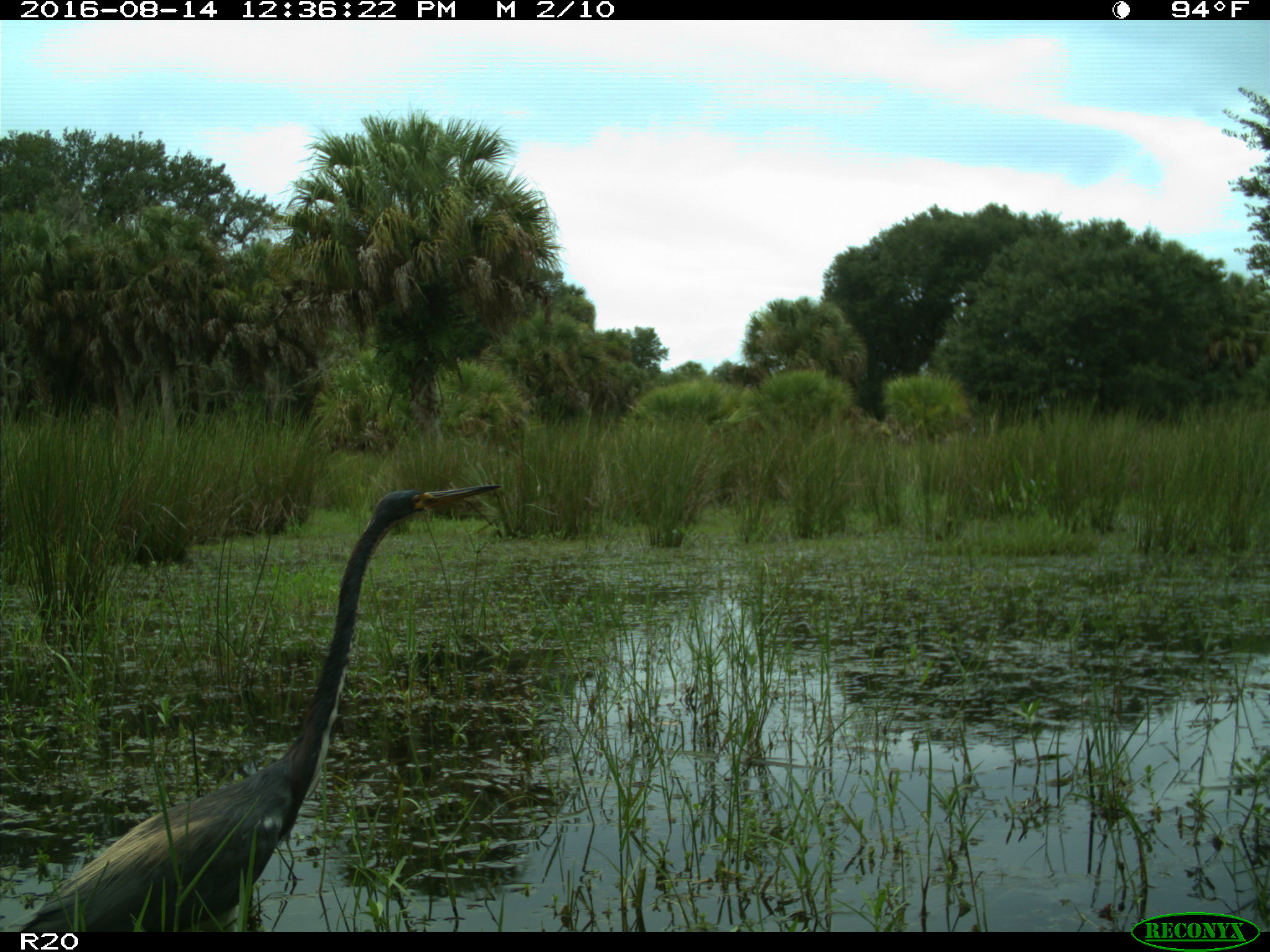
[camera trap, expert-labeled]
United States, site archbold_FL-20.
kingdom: Animalia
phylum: Chordata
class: Aves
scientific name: Aves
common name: birds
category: unidentified bird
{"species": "unidentified bird (birds) (Aves)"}